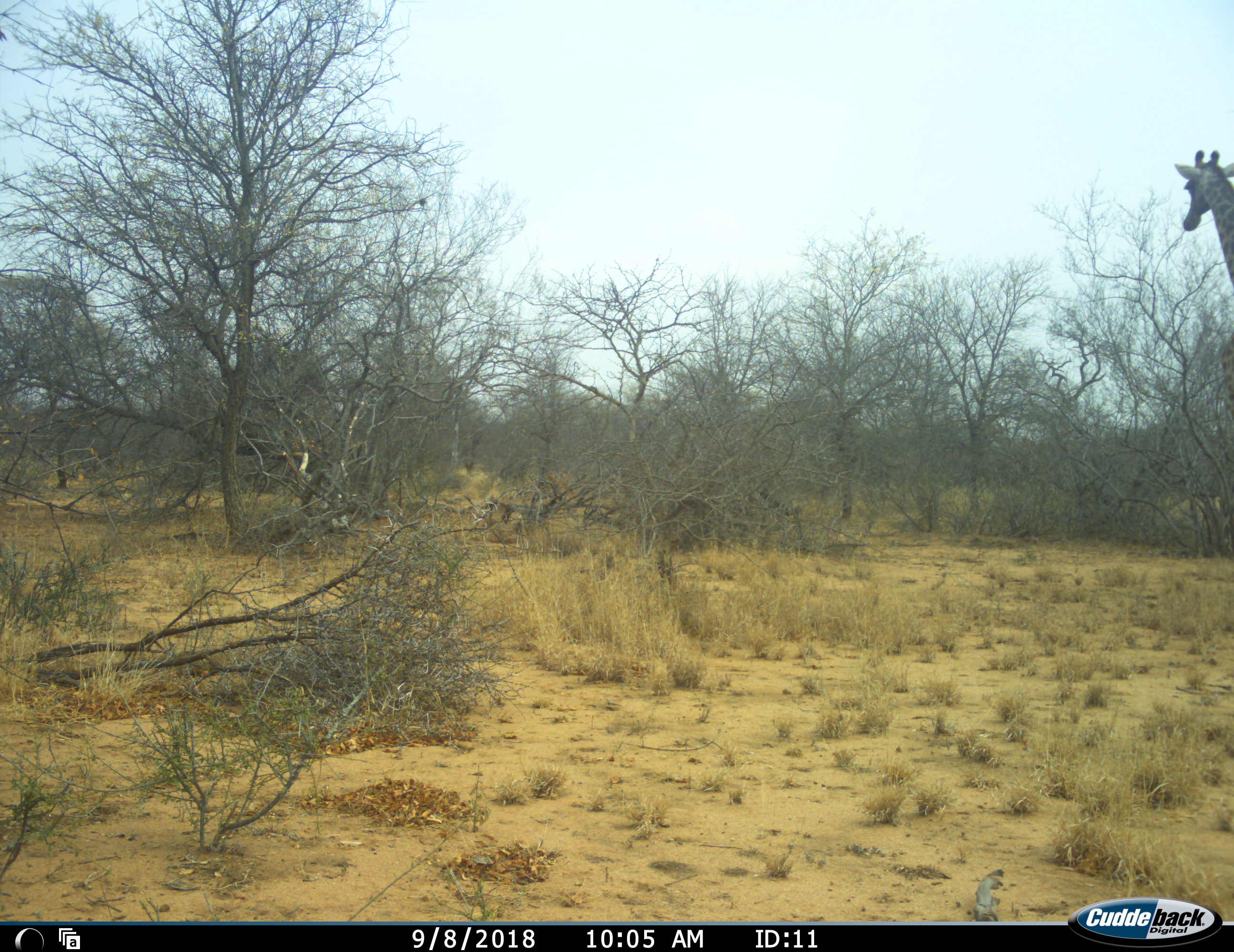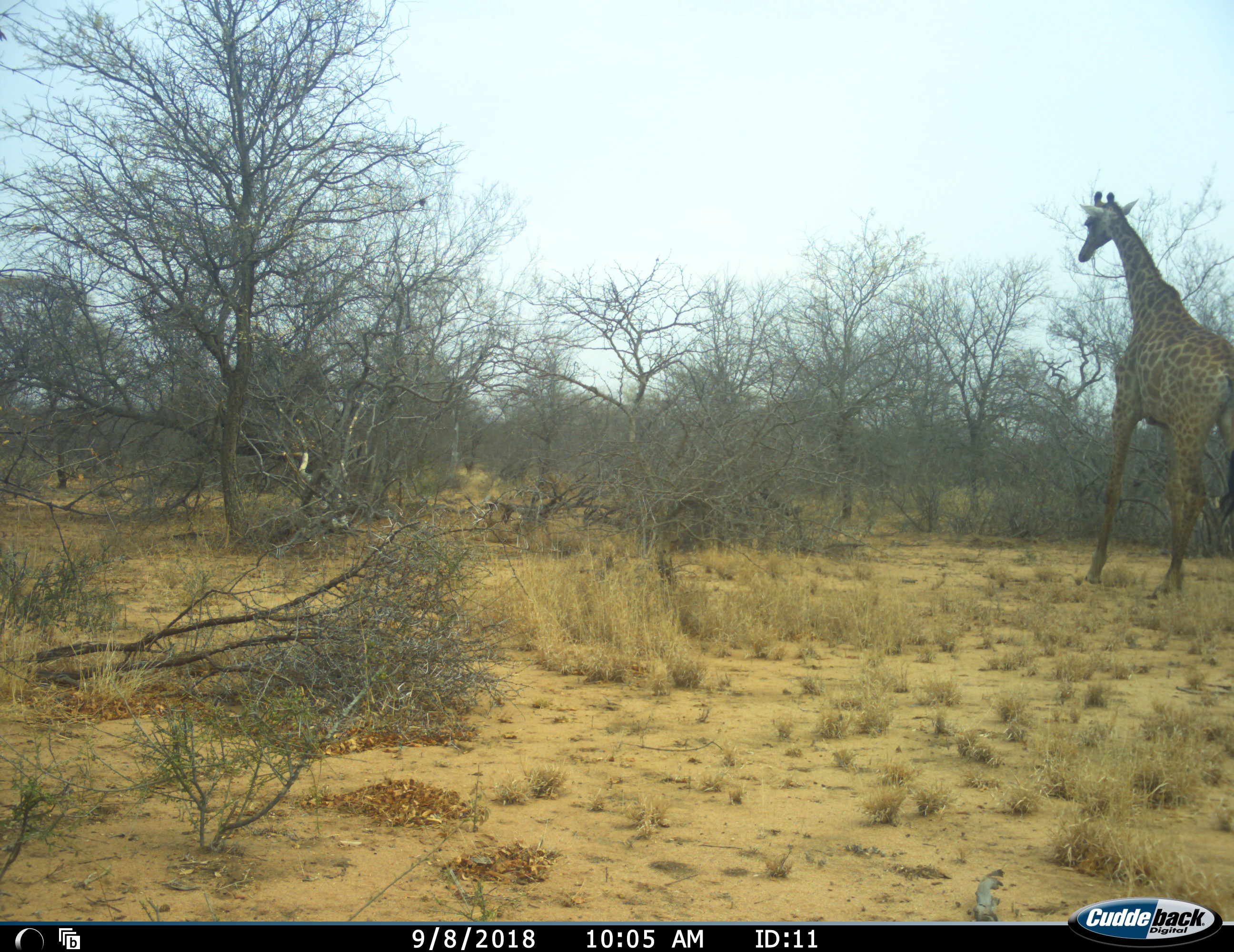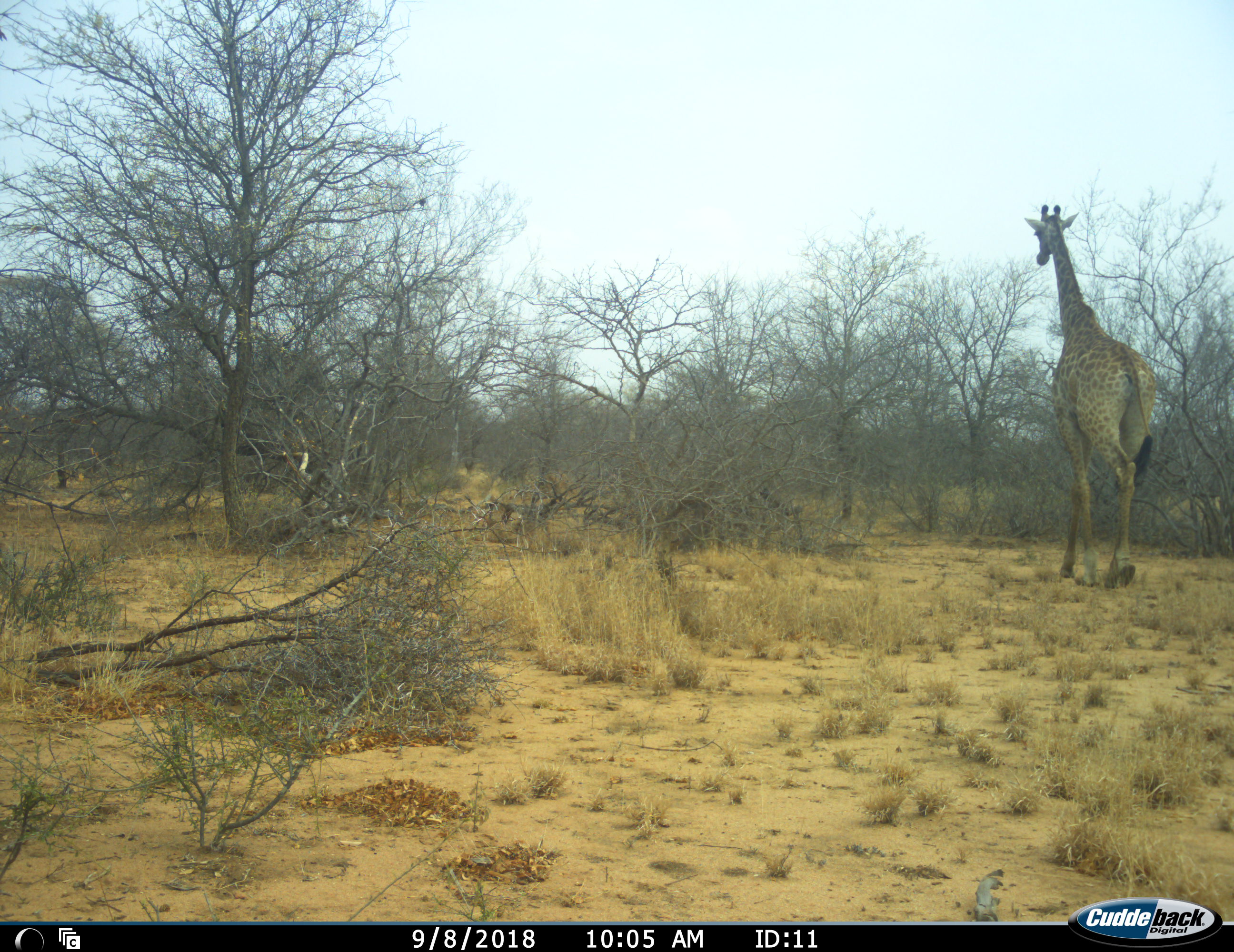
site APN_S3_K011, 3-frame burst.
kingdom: Animalia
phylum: Chordata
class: Mammalia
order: Artiodactyla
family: Giraffidae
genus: Giraffa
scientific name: Giraffa camelopardalis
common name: giraffe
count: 1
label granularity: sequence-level